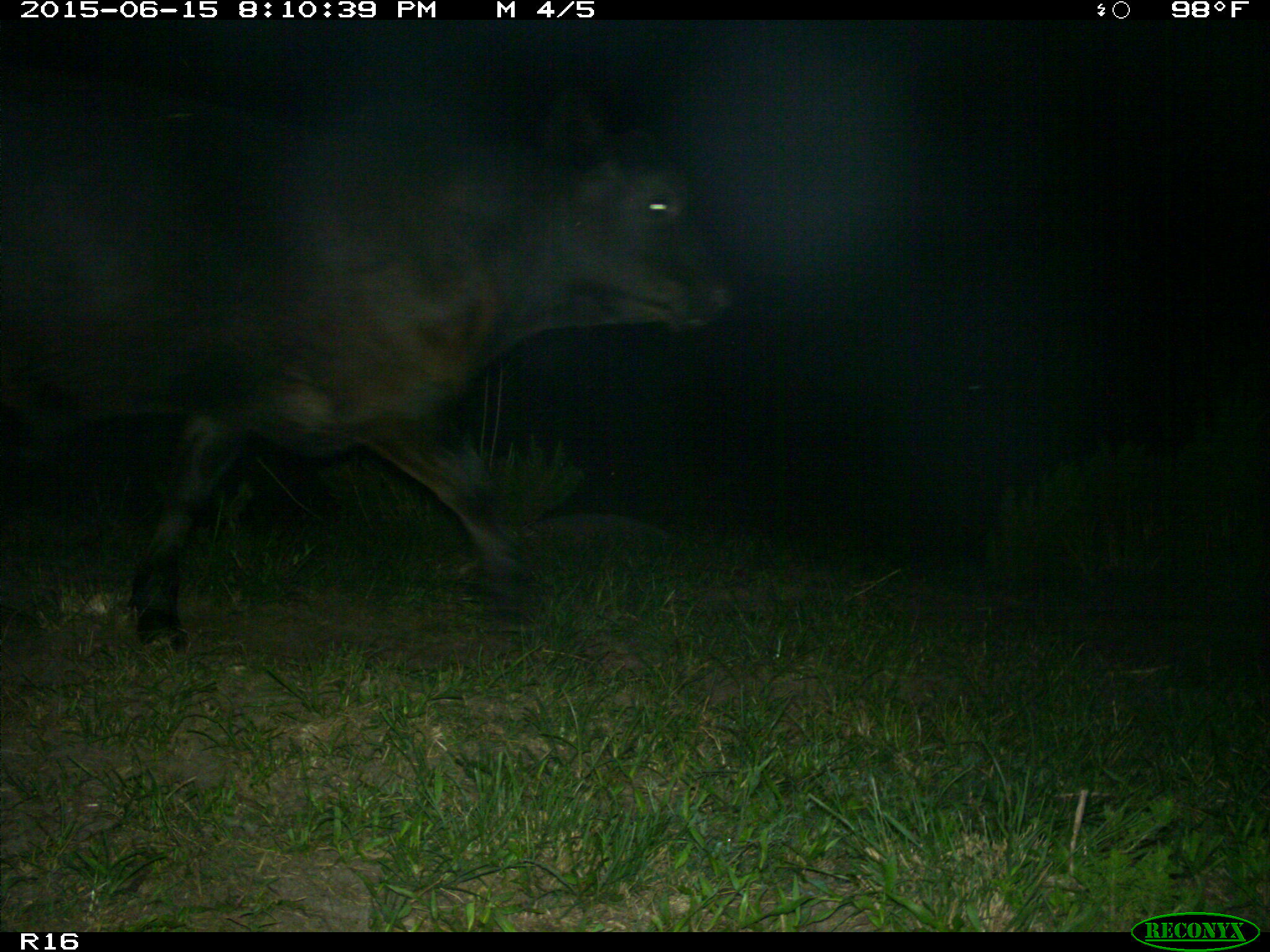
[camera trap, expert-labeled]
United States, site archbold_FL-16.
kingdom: Animalia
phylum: Chordata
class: Mammalia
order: Artiodactyla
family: Bovidae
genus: Bos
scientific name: Bos taurus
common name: domestic cow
Bos taurus (domestic cow).